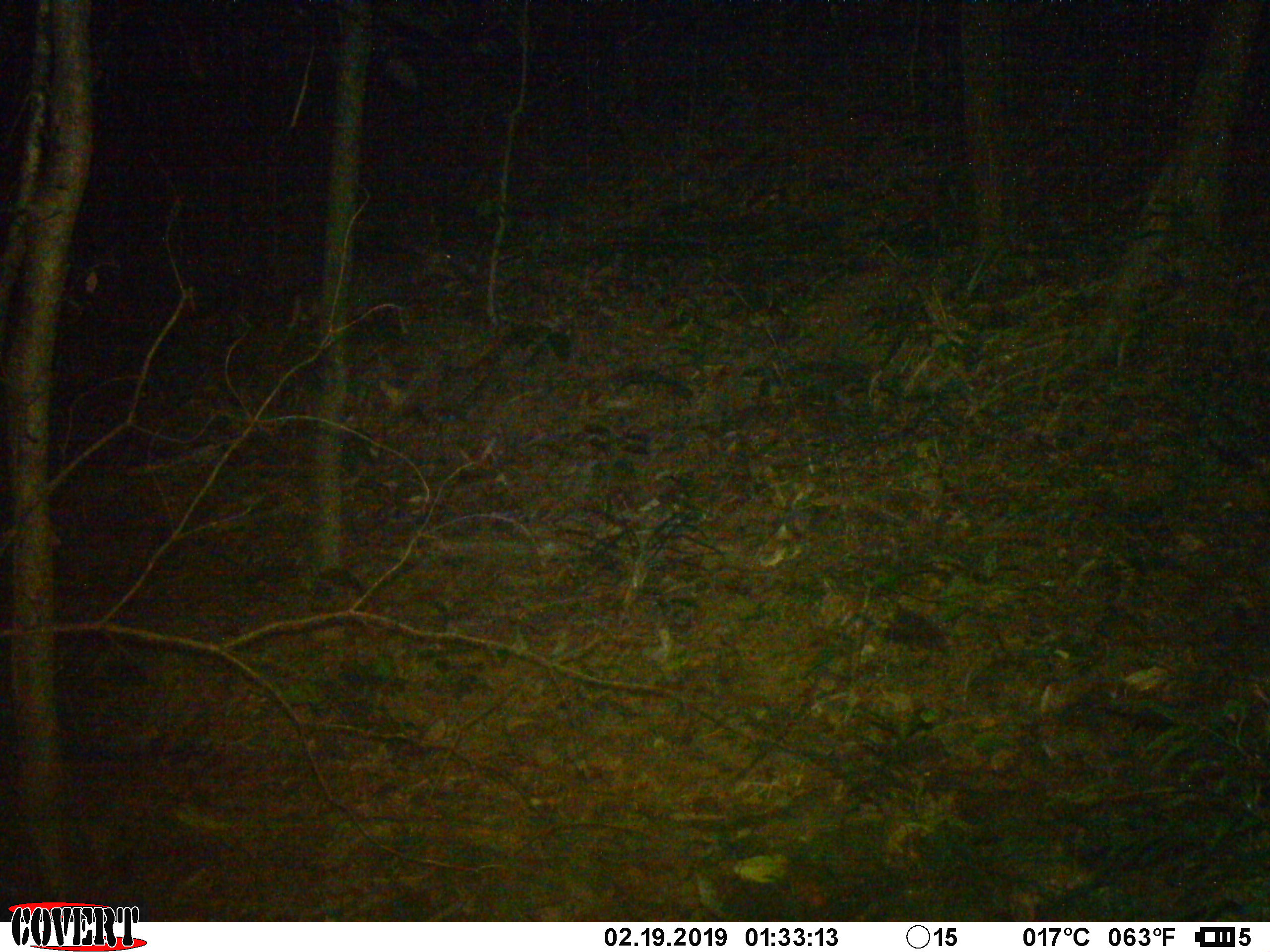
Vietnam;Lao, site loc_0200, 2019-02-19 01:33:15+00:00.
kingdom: Animalia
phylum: Chordata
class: Mammalia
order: Artiodactyla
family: Cervidae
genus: Muntiacus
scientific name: Muntiacus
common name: muntjacs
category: unidentified muntjac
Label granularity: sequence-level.